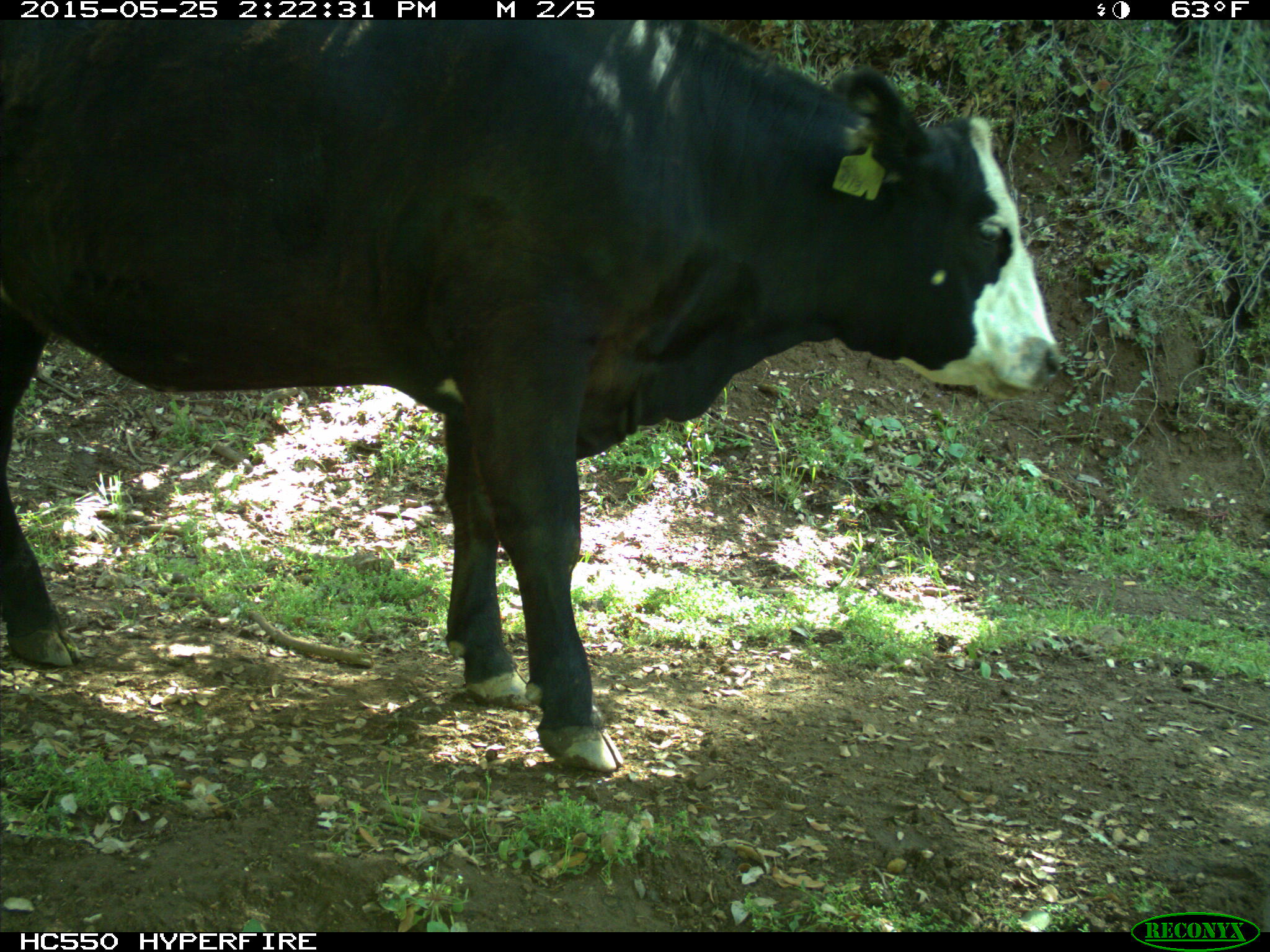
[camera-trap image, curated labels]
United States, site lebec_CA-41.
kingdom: Animalia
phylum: Chordata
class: Mammalia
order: Artiodactyla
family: Bovidae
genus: Bos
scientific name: Bos taurus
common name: domestic cow